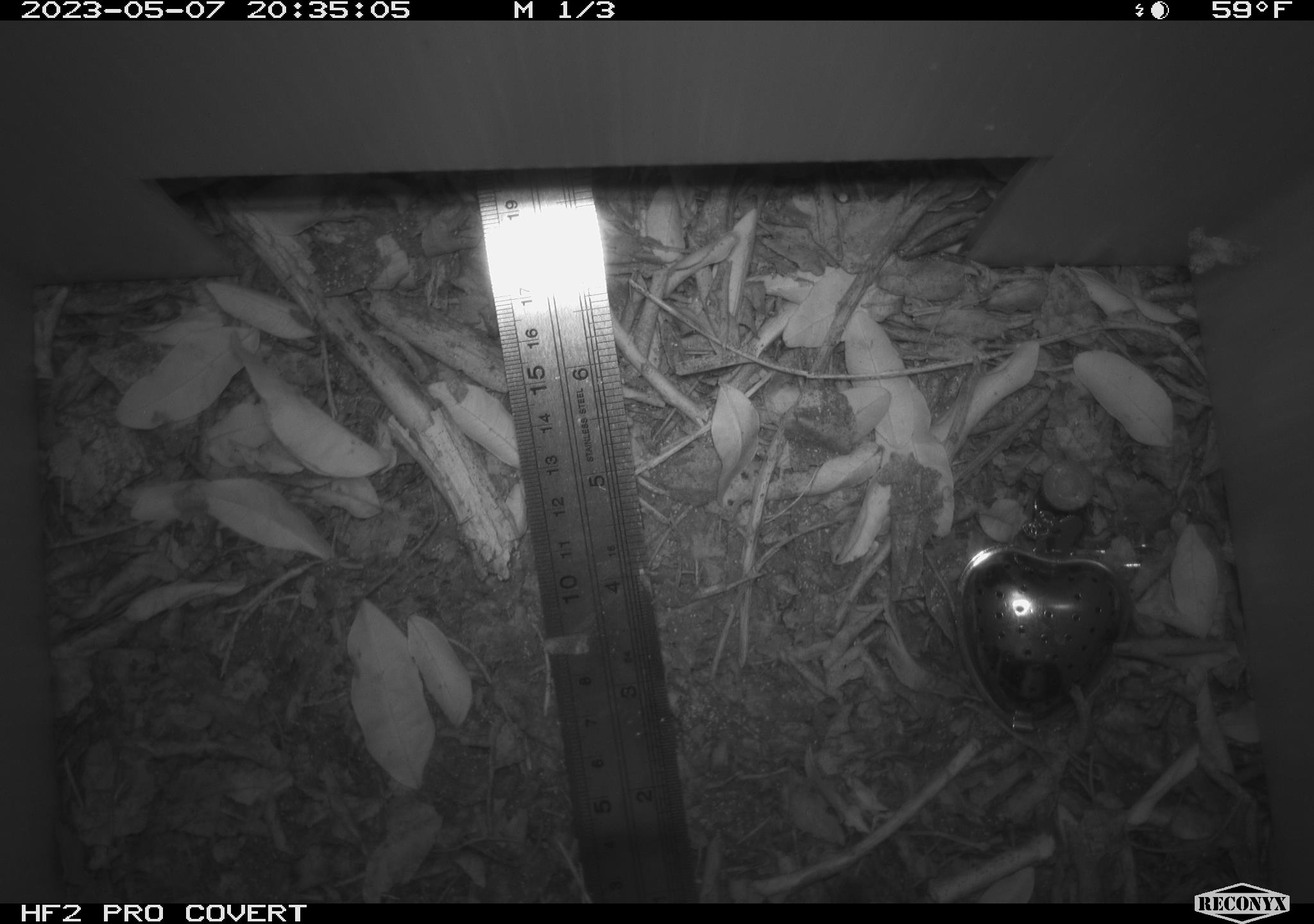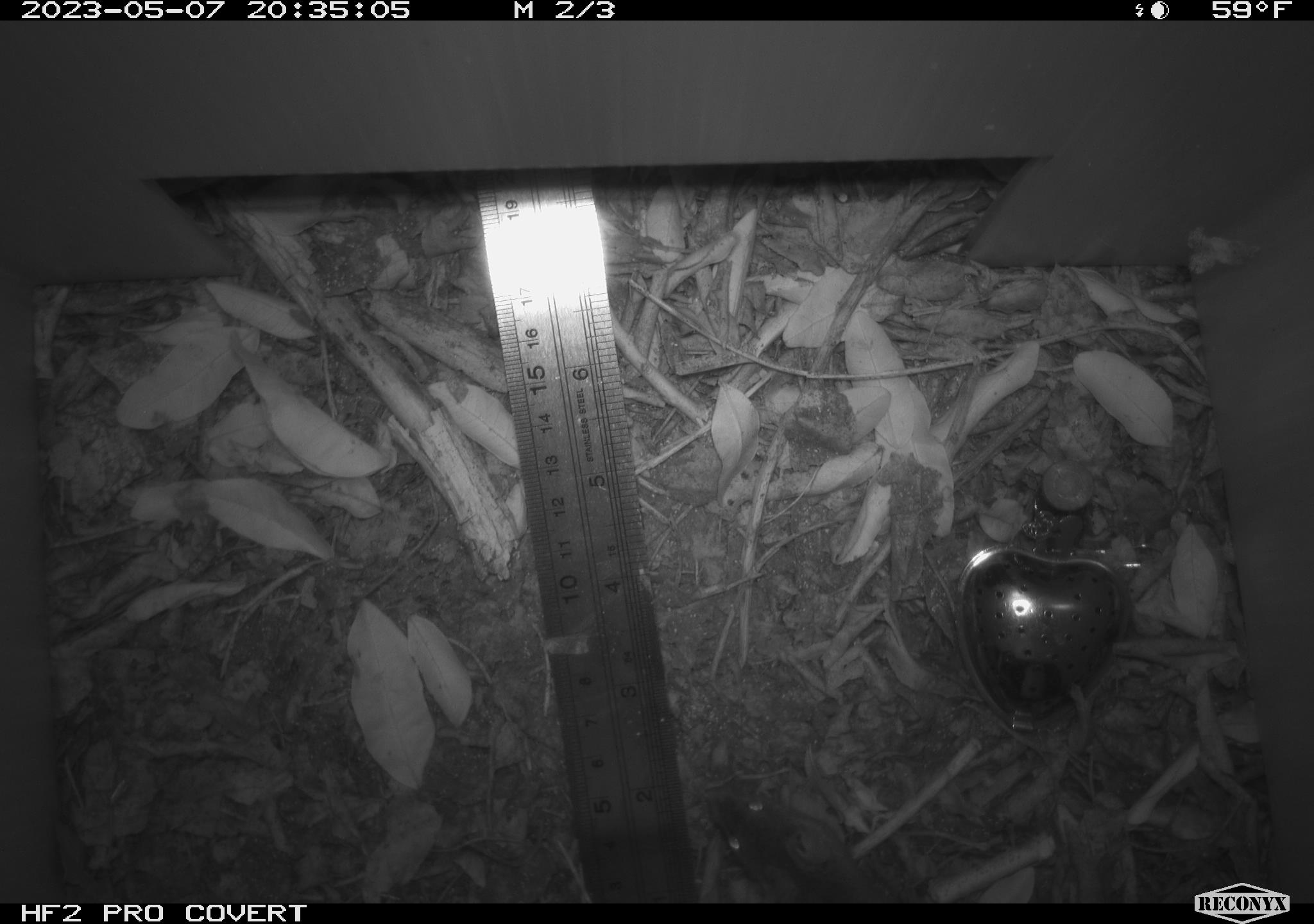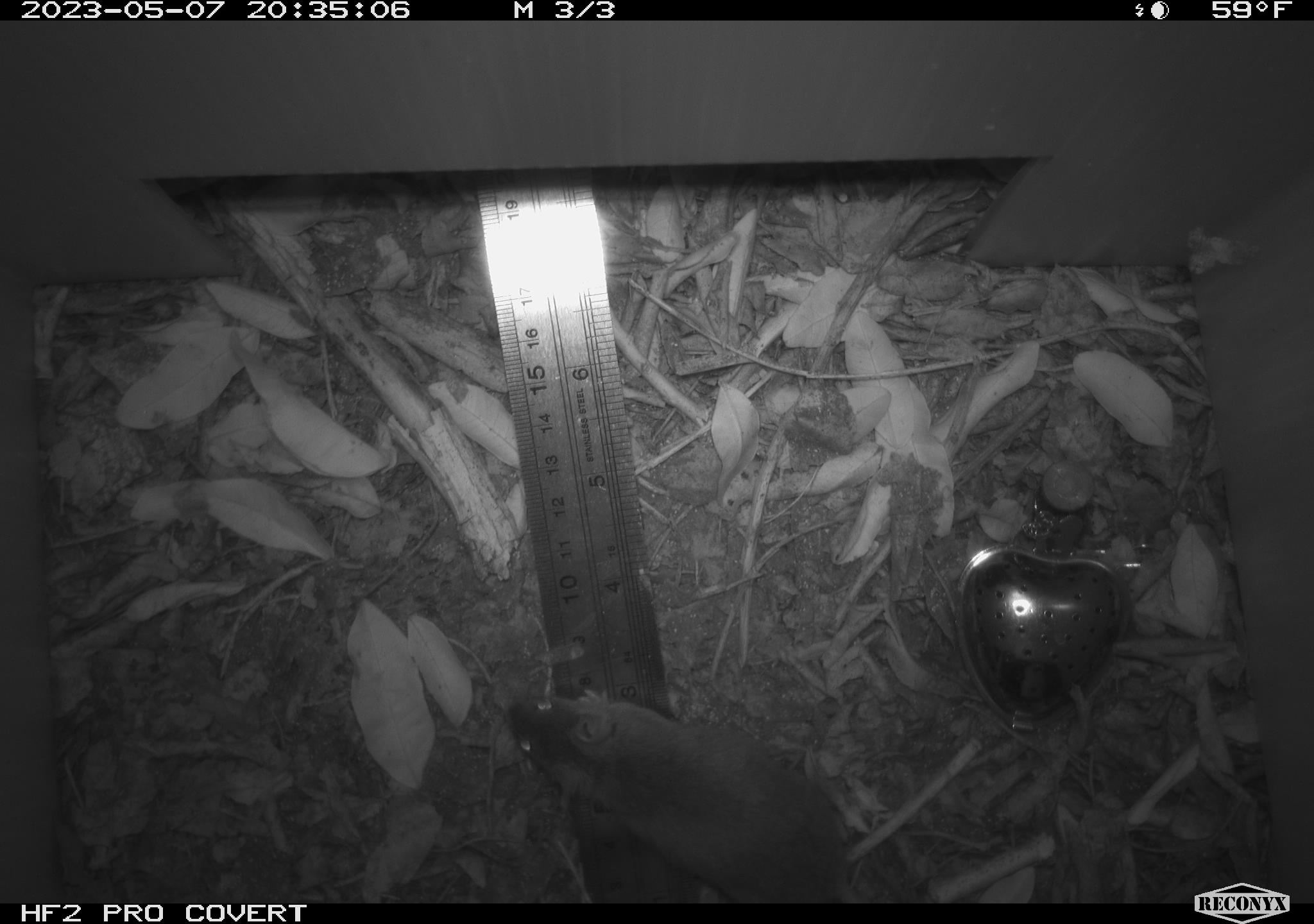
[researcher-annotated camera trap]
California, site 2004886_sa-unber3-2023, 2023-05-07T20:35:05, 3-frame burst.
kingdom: Animalia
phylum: Chordata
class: Mammalia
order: Rodentia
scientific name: Rodentia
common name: mouse species